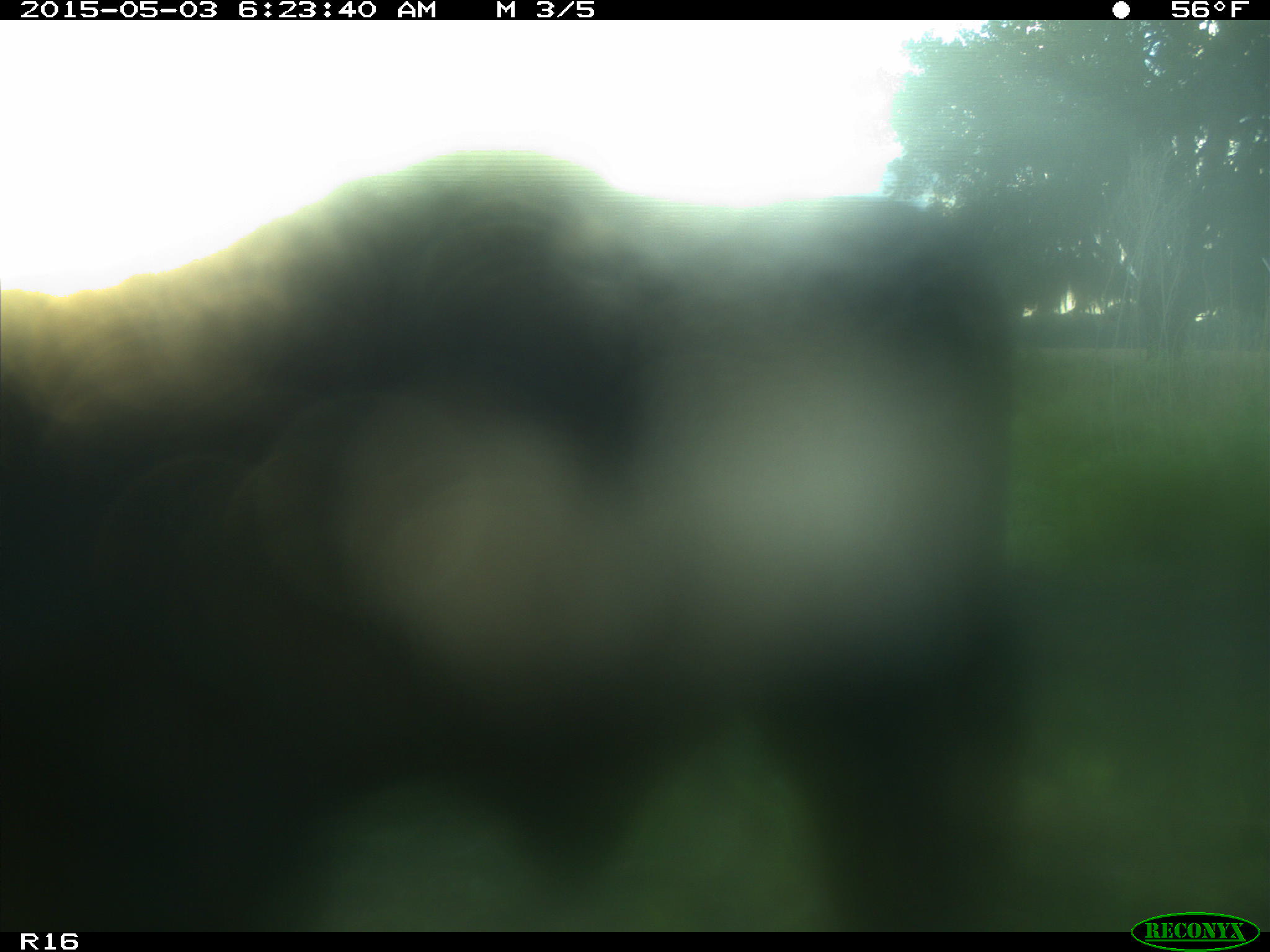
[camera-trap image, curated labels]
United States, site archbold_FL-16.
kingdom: Animalia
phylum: Chordata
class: Mammalia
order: Artiodactyla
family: Bovidae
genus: Bos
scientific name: Bos taurus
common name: domestic cow